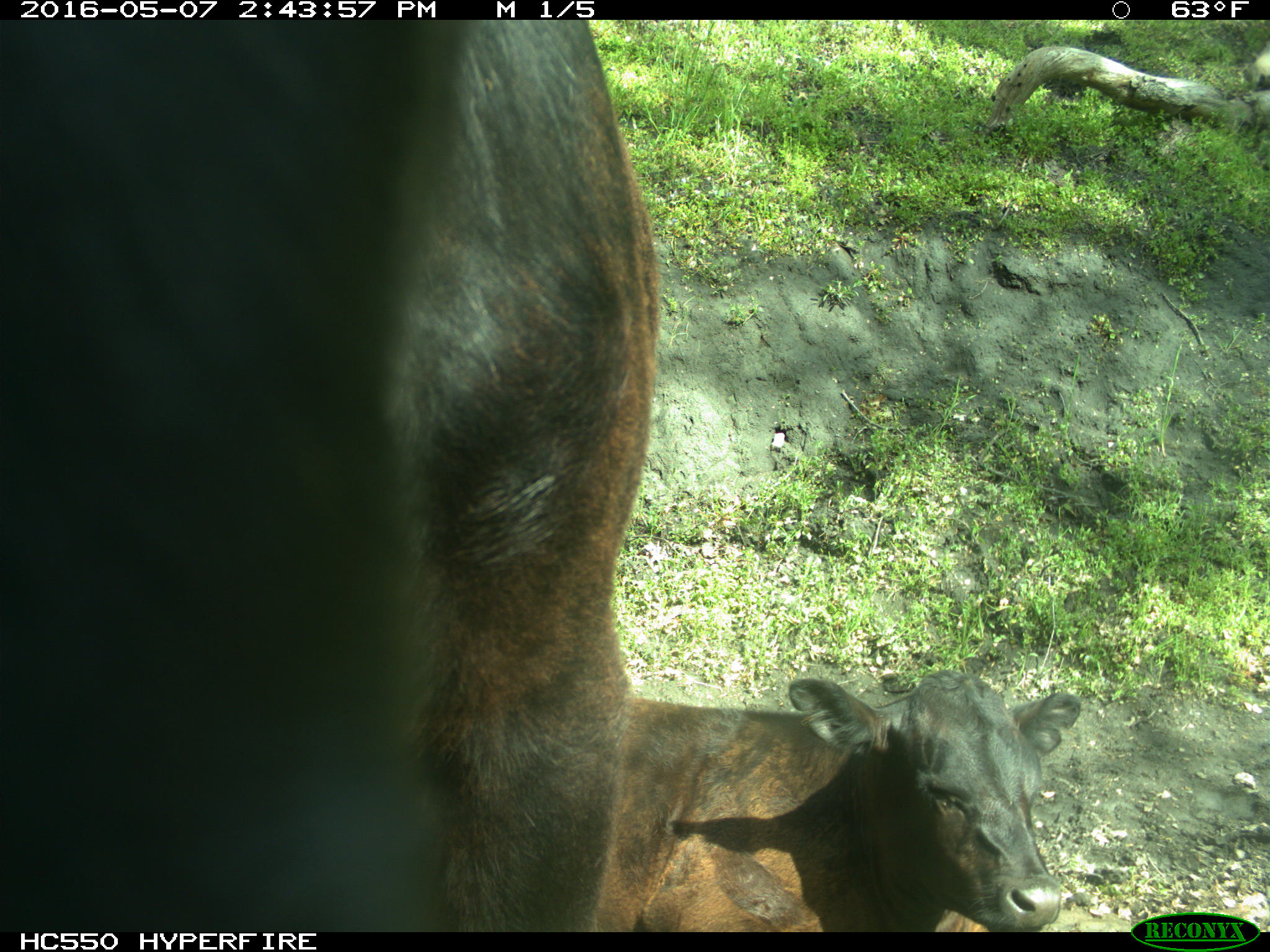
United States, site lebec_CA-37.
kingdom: Animalia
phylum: Chordata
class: Mammalia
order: Artiodactyla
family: Bovidae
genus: Bos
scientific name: Bos taurus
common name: domestic cow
Bos taurus (domestic cow).